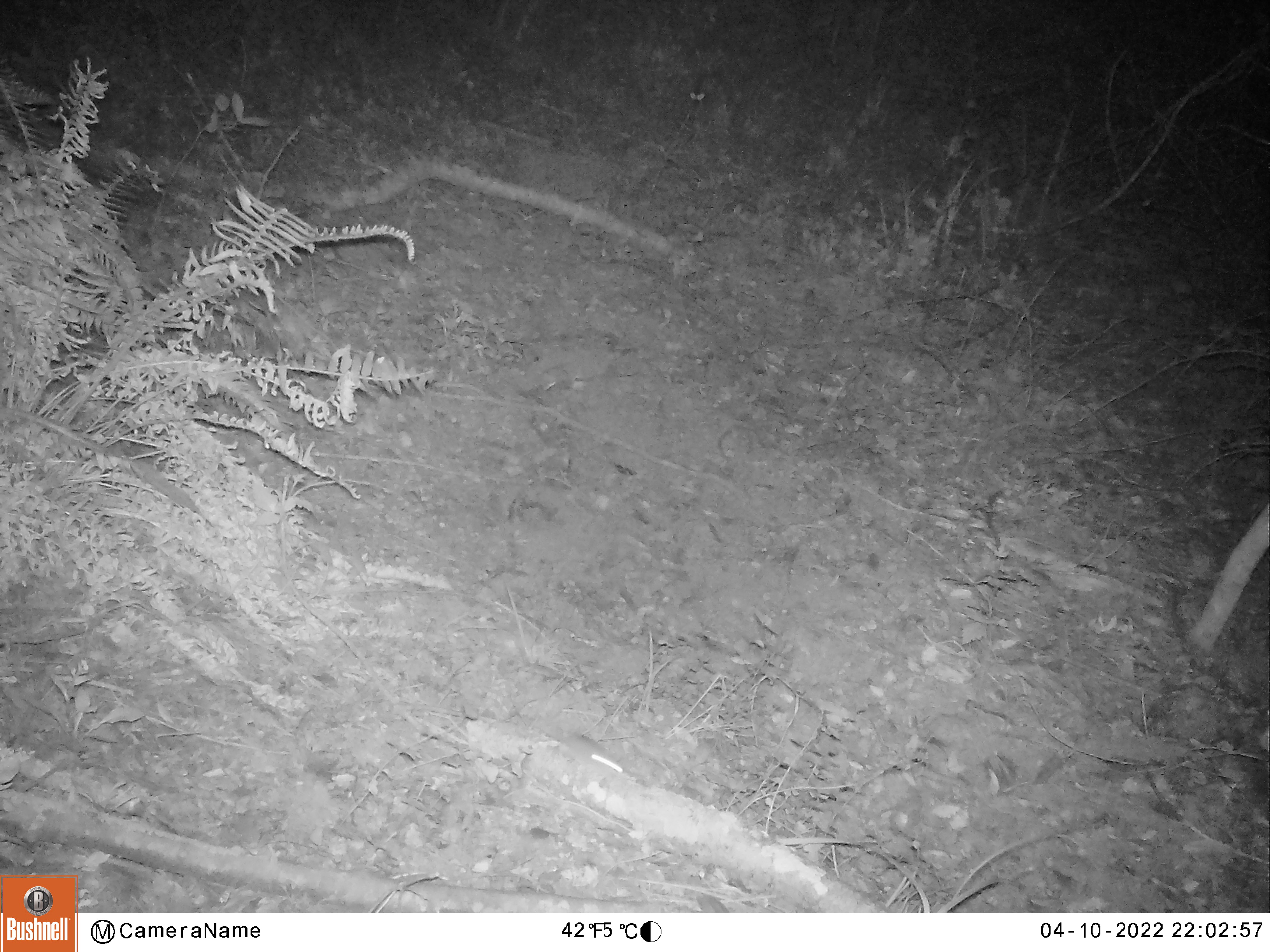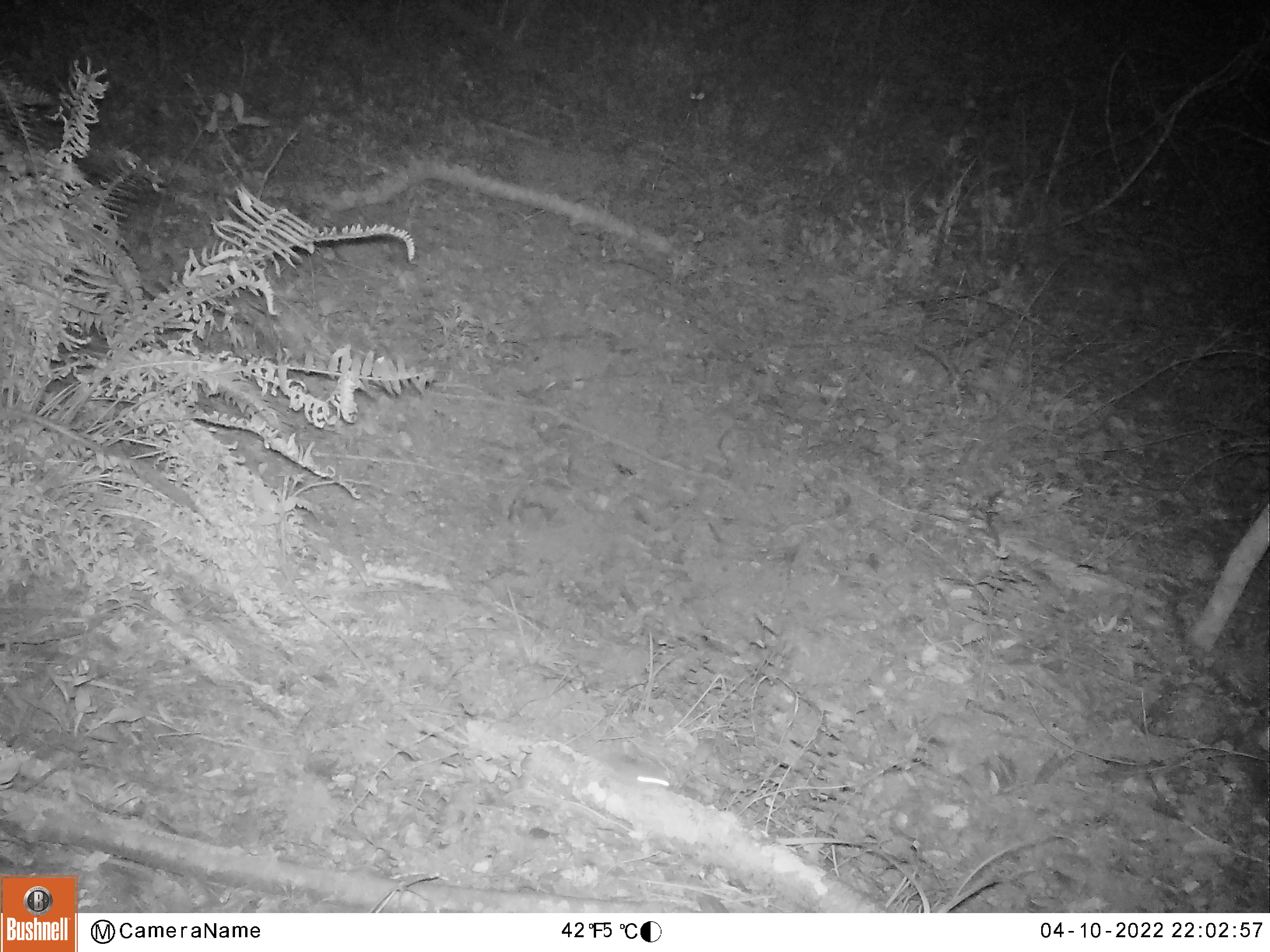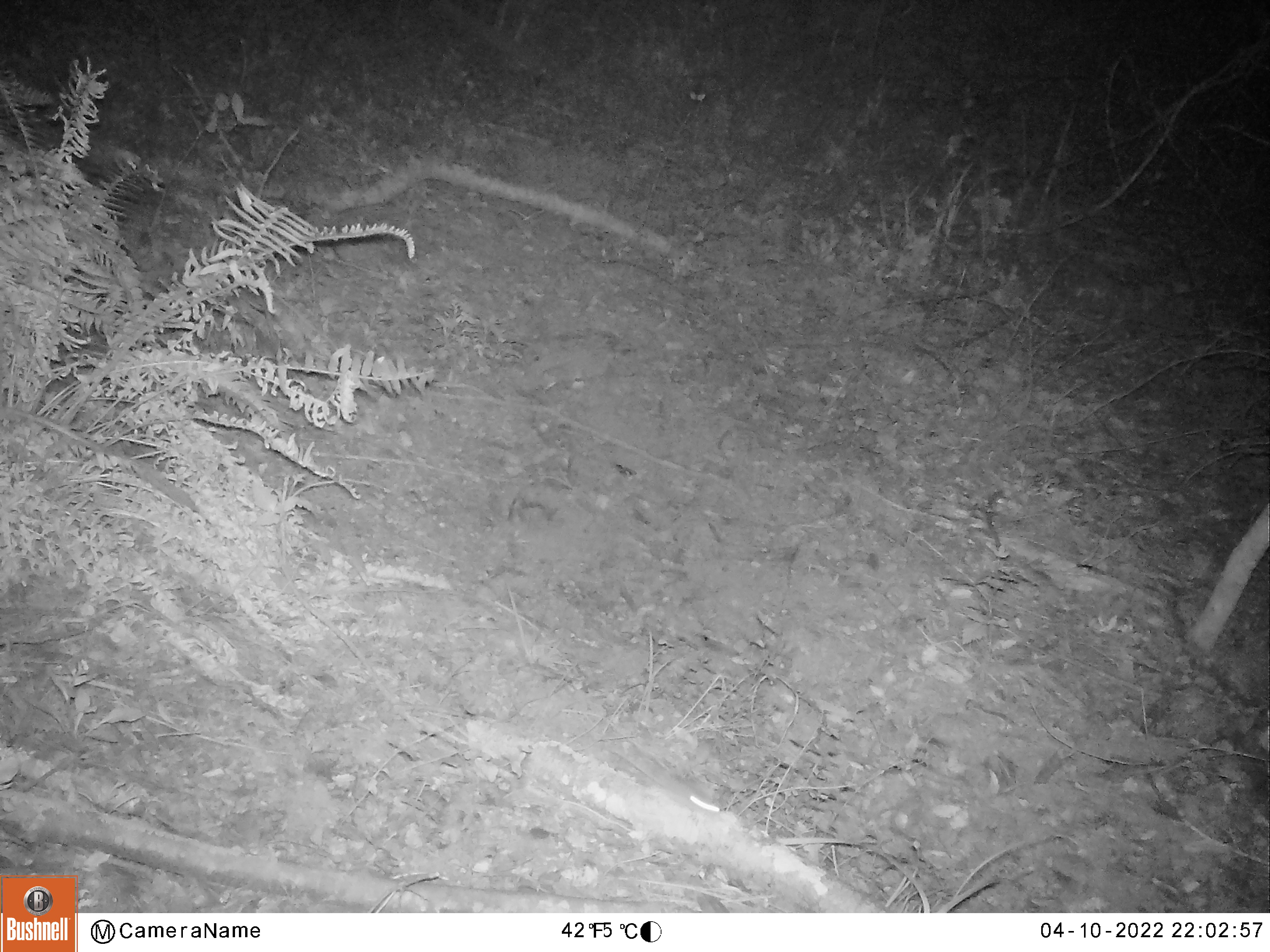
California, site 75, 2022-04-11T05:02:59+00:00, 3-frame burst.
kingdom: Animalia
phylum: Chordata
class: Mammalia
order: Rodentia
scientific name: Rodentia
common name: mouse or rat